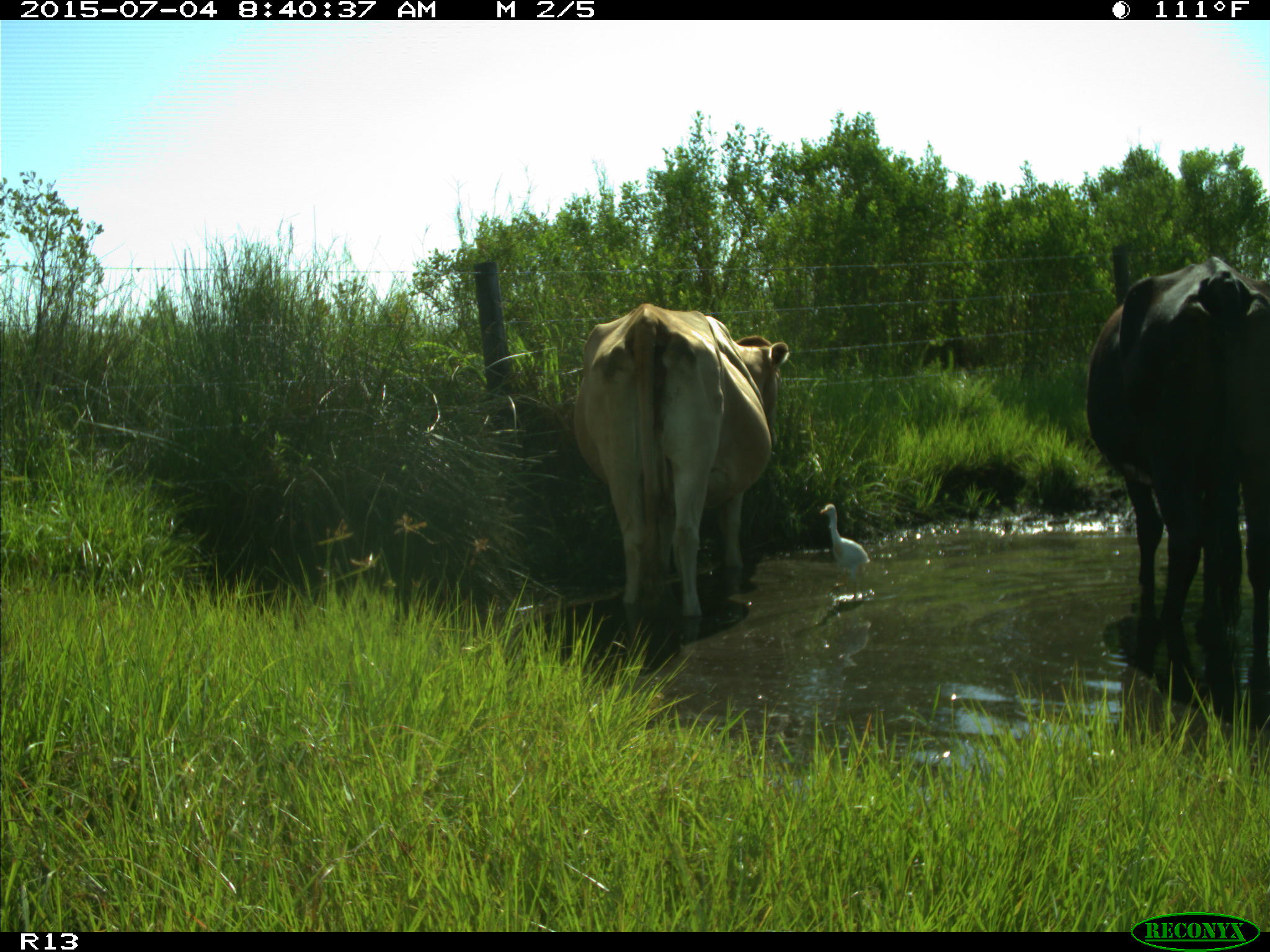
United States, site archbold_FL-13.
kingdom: Animalia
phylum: Chordata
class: Mammalia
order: Artiodactyla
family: Bovidae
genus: Bos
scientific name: Bos taurus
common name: domestic cow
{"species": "Bos taurus (domestic cow)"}